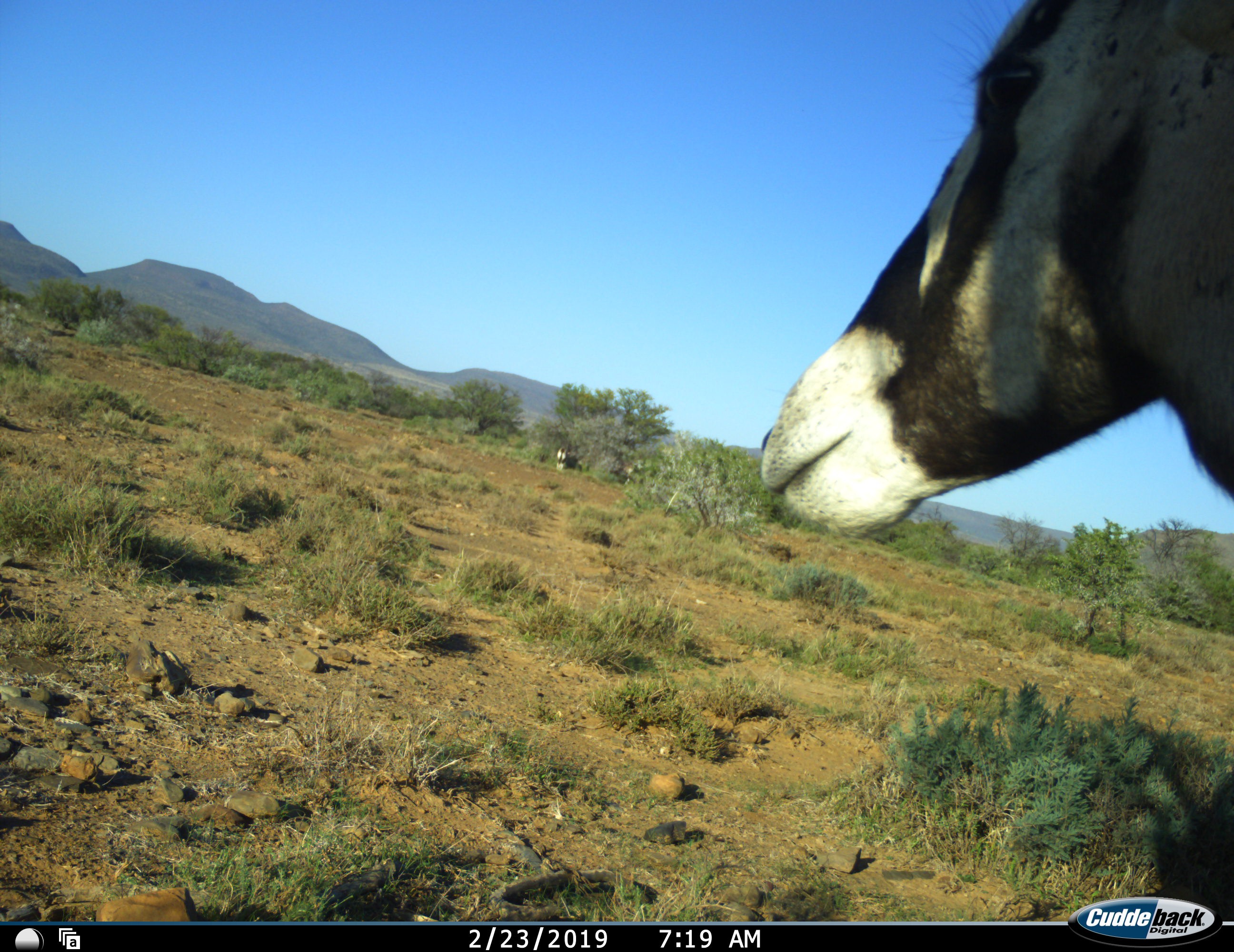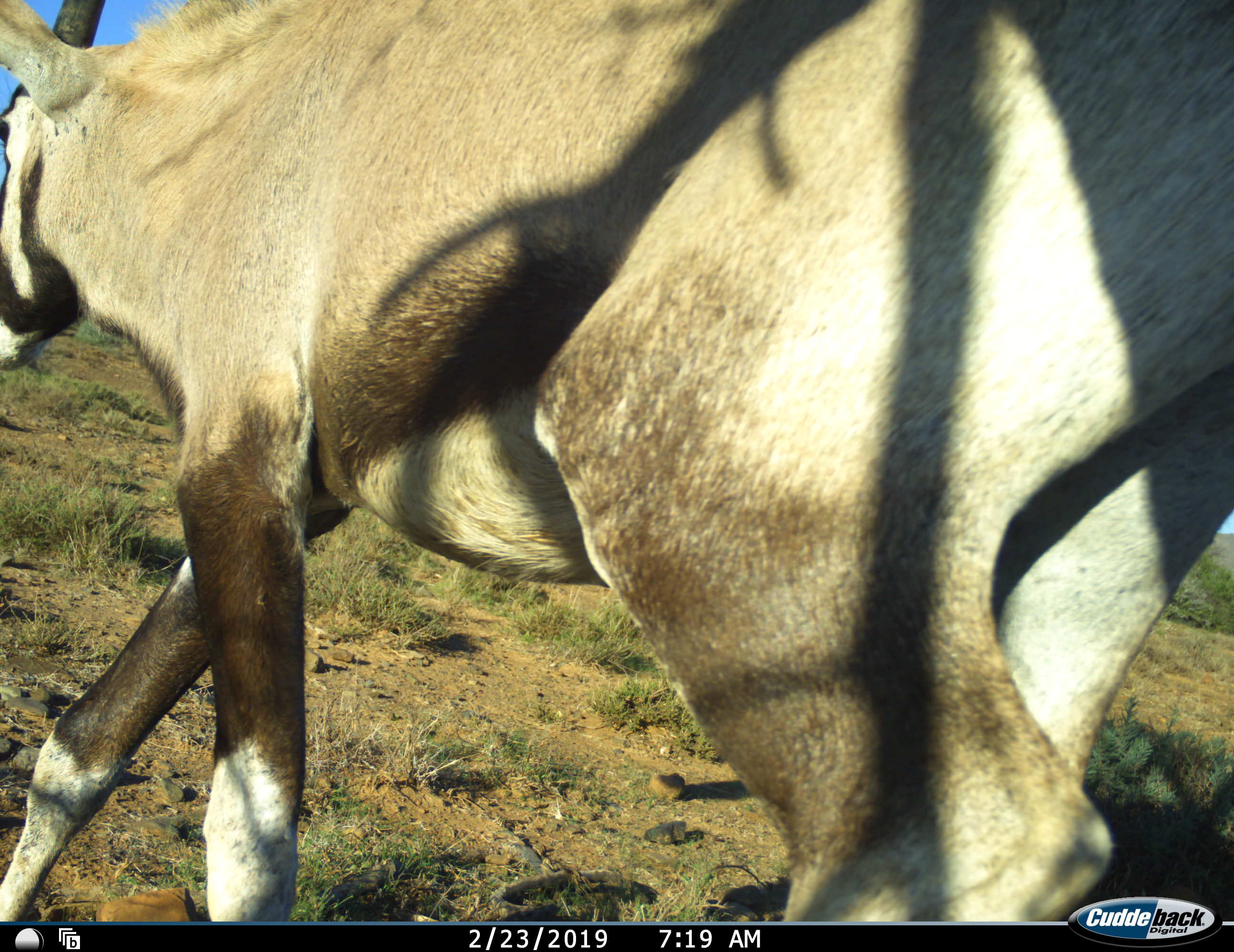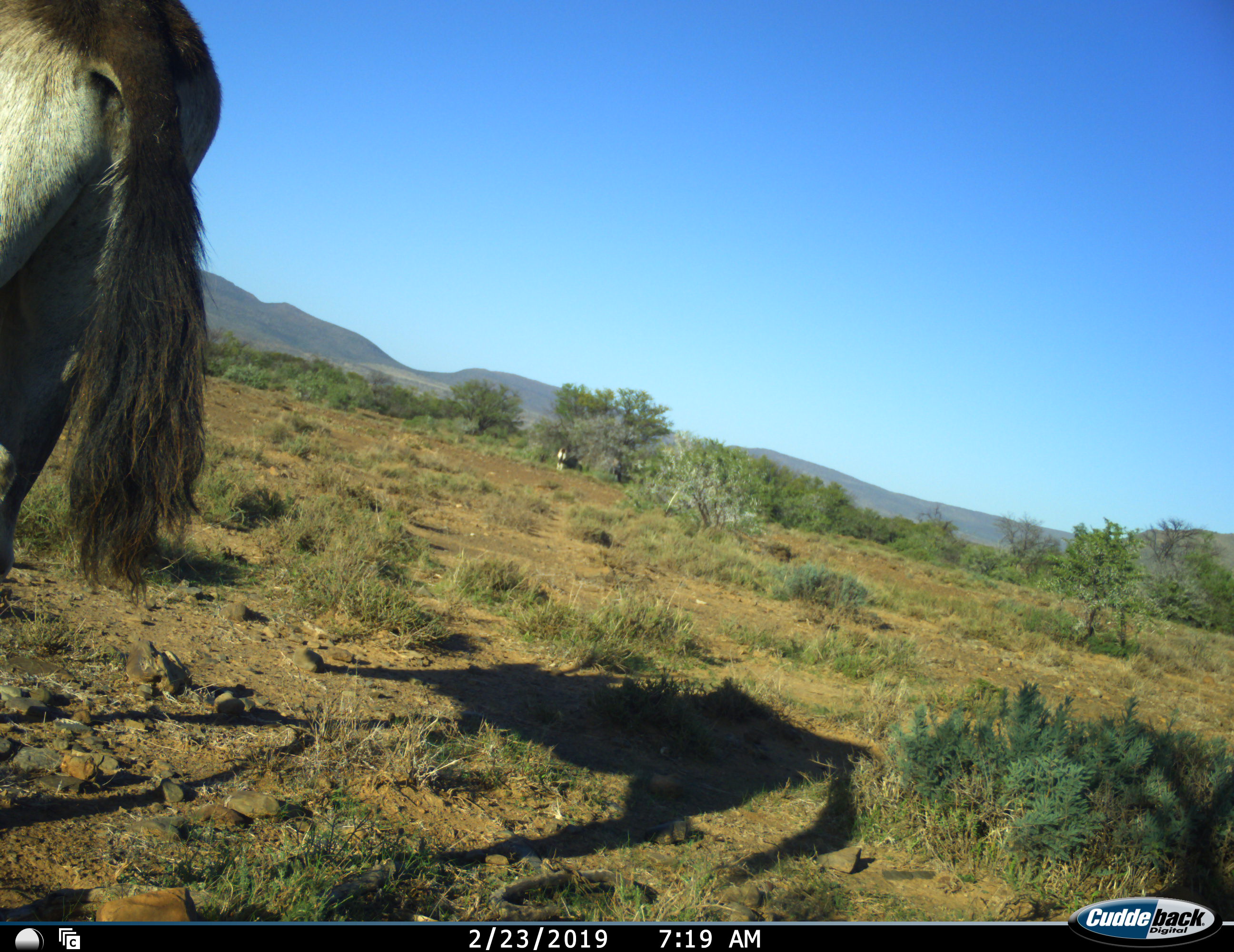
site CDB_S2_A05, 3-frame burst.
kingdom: Animalia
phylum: Chordata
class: Mammalia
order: Artiodactyla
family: Bovidae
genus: Oryx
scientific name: Oryx gazella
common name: gemsbok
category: oryx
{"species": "oryx (gemsbok) (Oryx gazella)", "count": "1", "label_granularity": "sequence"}